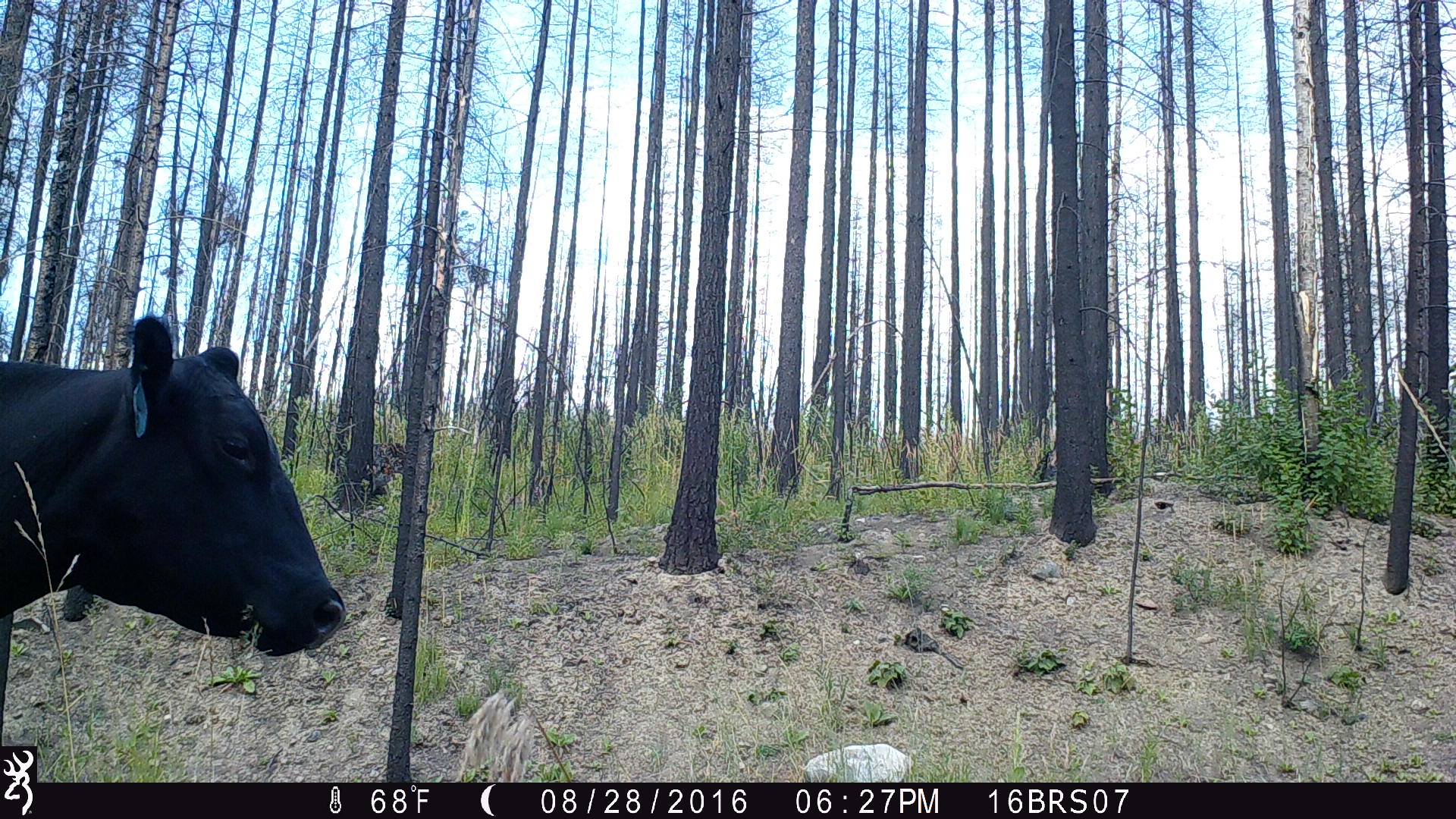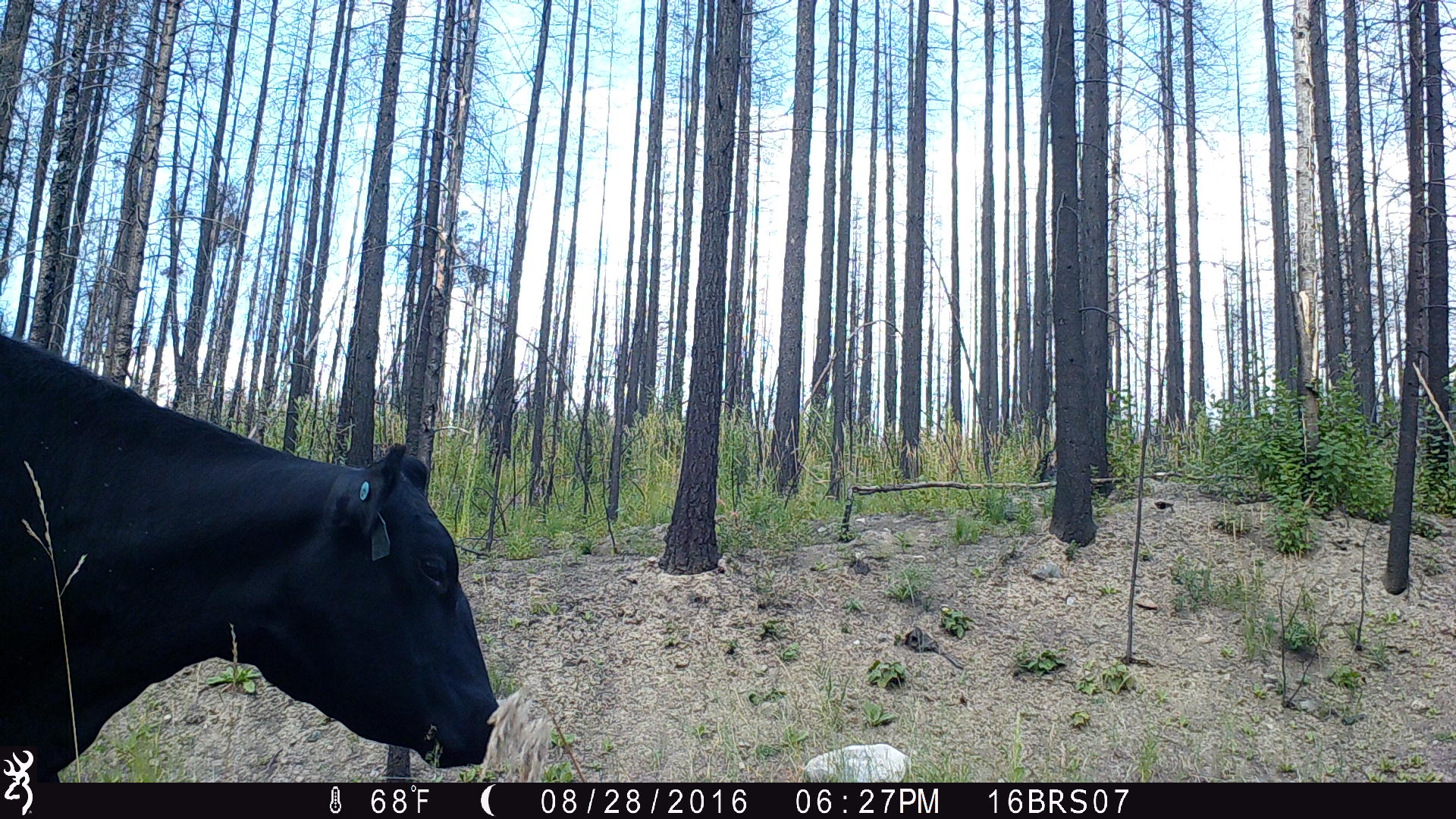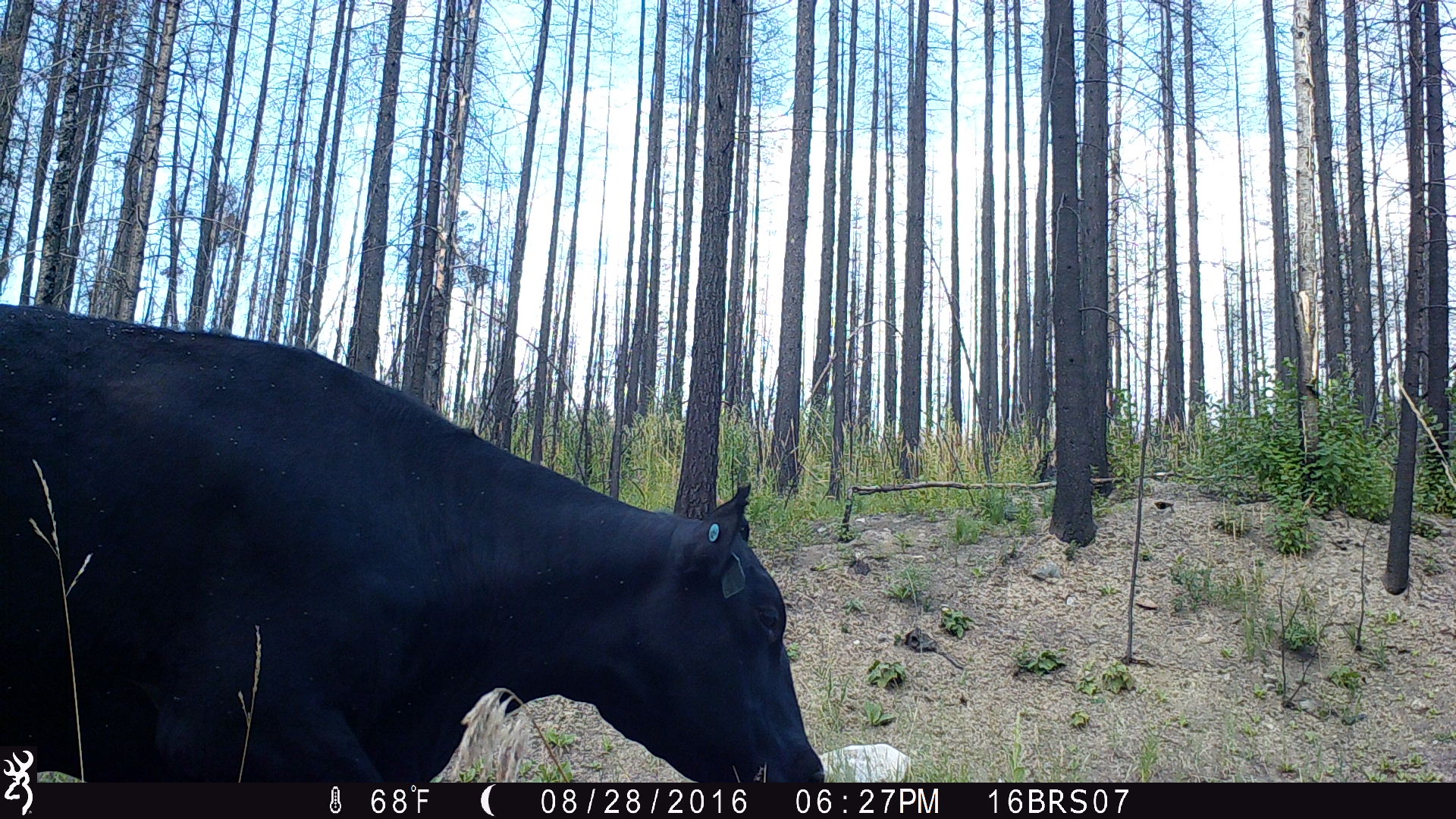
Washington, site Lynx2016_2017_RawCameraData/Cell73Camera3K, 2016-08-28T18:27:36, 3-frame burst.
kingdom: Animalia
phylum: Chordata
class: Mammalia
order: Artiodactyla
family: Bovidae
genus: Bos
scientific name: Bos taurus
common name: domestic cattle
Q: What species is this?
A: Domestic cattle (Bos taurus).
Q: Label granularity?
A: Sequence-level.